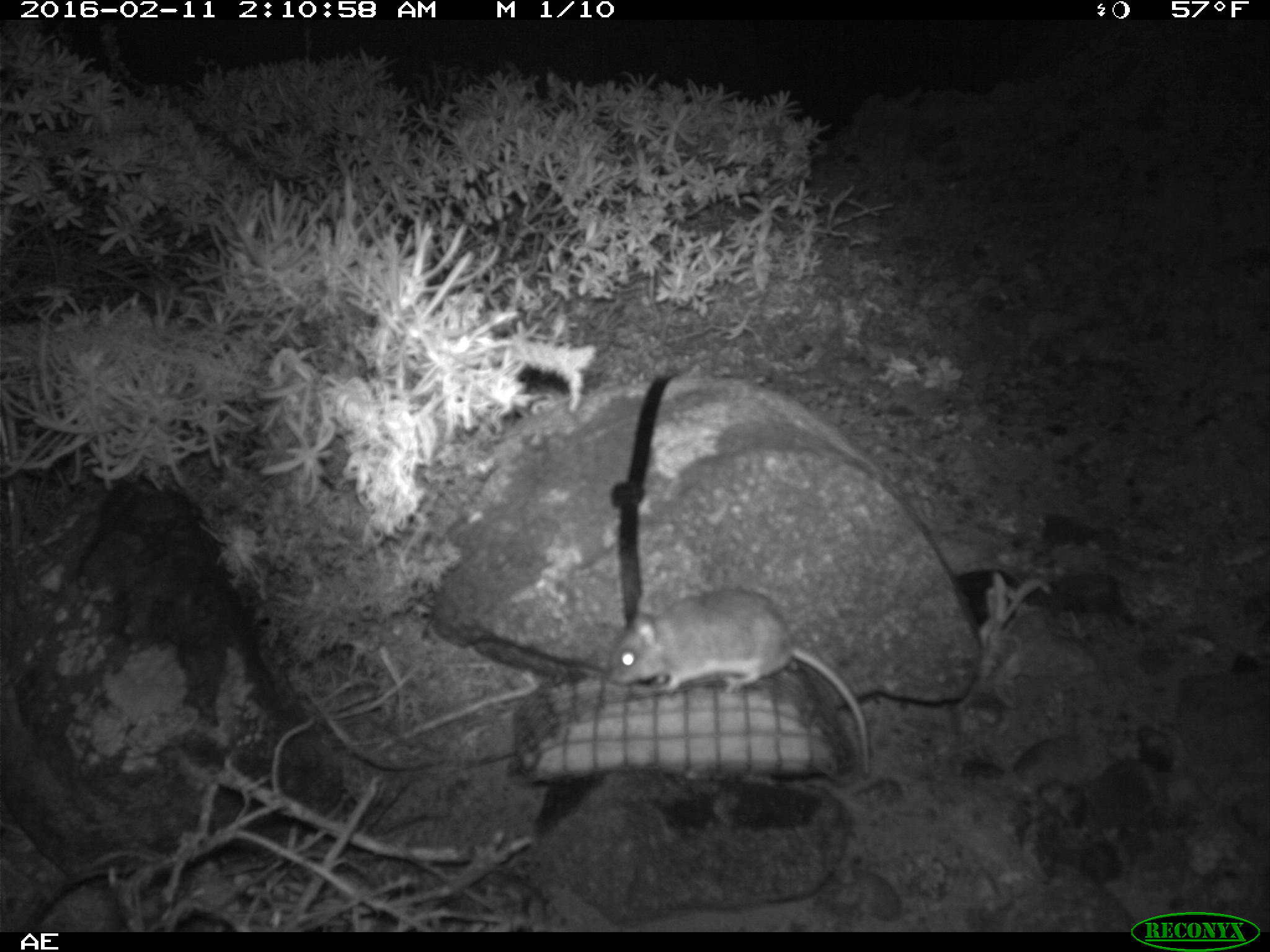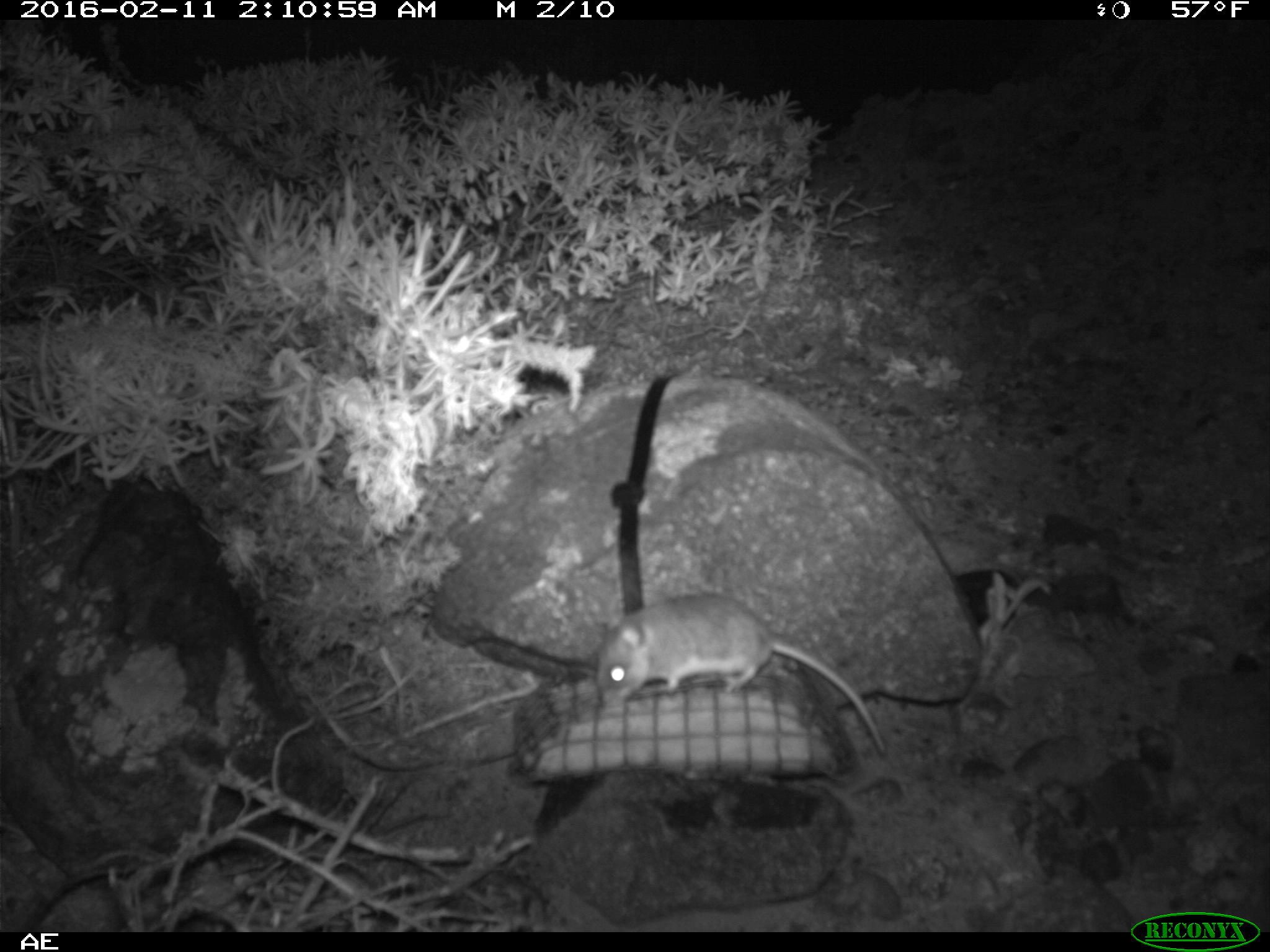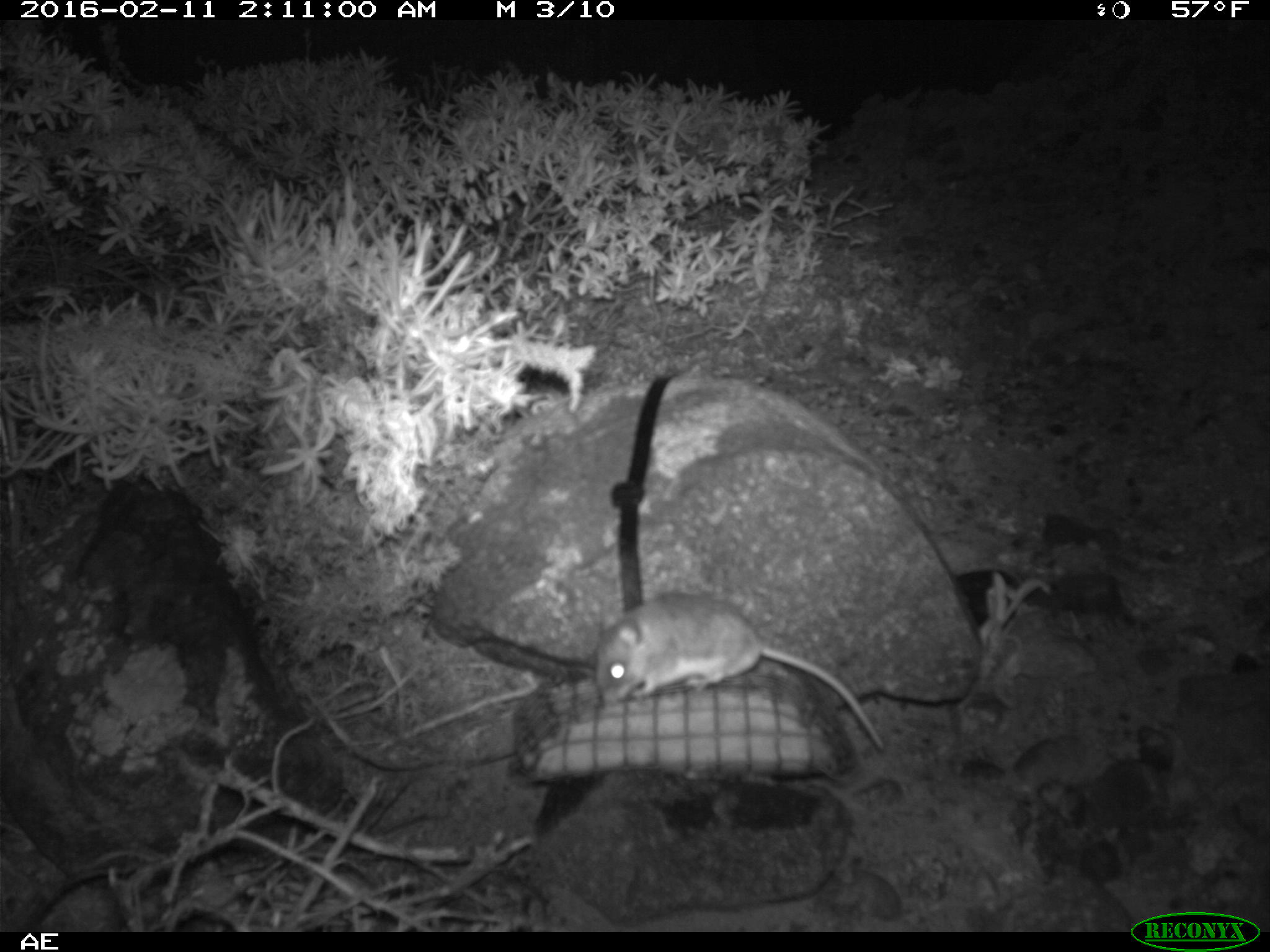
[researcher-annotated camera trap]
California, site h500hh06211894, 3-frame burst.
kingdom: Animalia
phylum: Chordata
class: Mammalia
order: Rodentia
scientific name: Rodentia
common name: rodent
Rodent (Rodentia).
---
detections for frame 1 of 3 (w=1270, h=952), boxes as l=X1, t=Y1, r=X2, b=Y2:
rodent: l=606, t=589, r=871, b=778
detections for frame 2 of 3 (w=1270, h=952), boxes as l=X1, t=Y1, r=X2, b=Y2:
rodent: l=593, t=595, r=885, b=753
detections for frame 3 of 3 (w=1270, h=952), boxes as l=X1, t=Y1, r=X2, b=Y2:
rodent: l=593, t=592, r=884, b=751